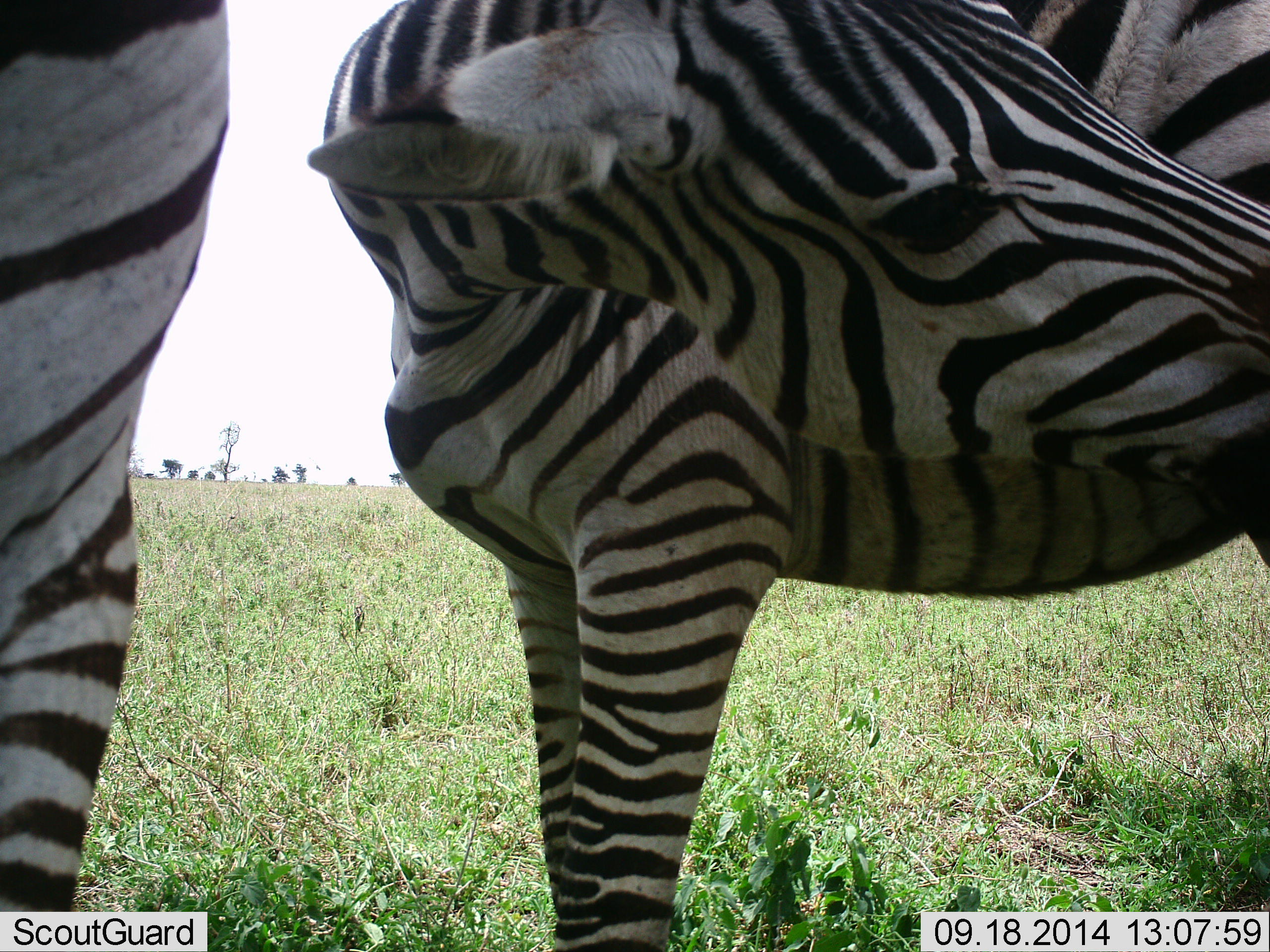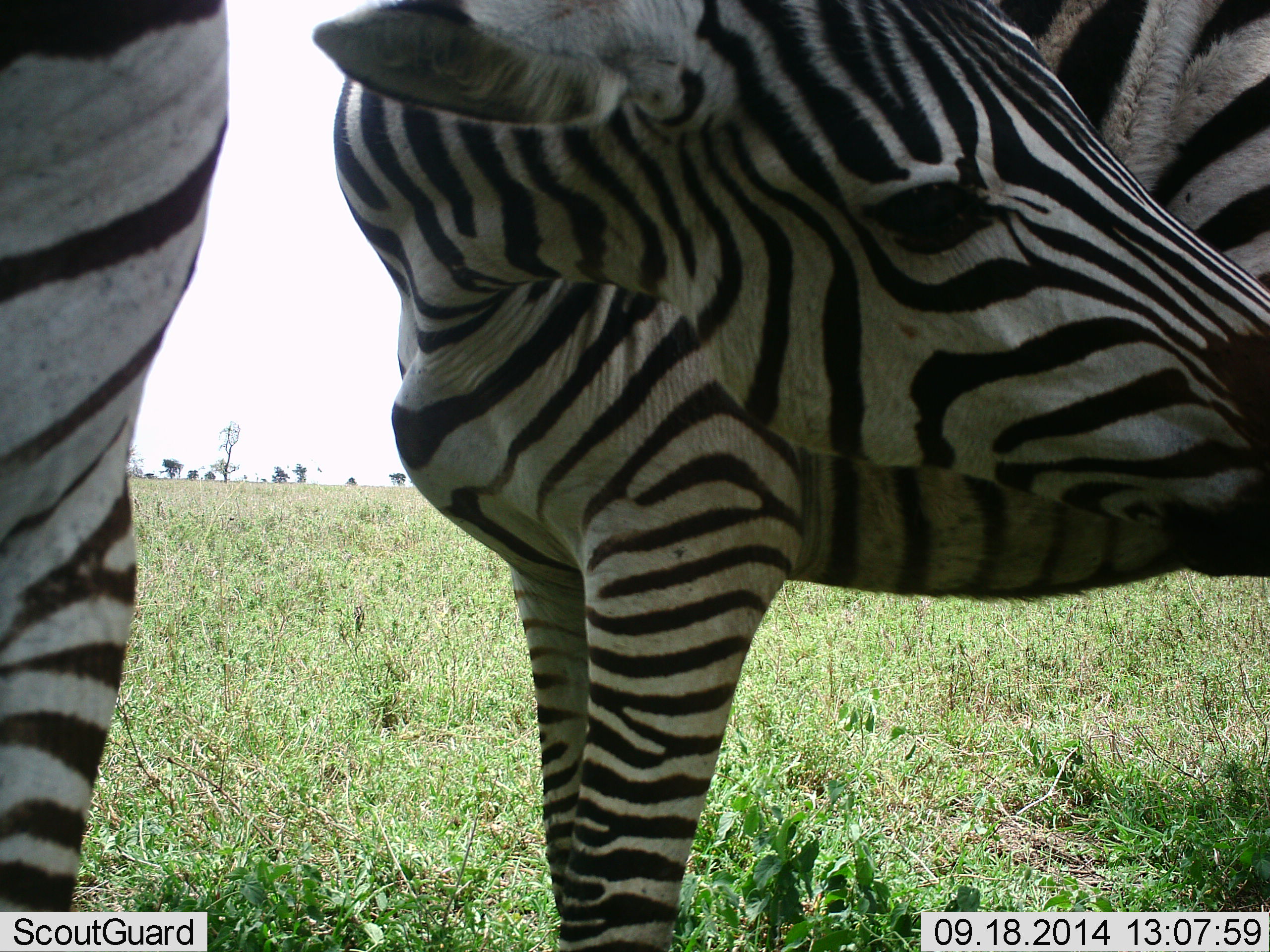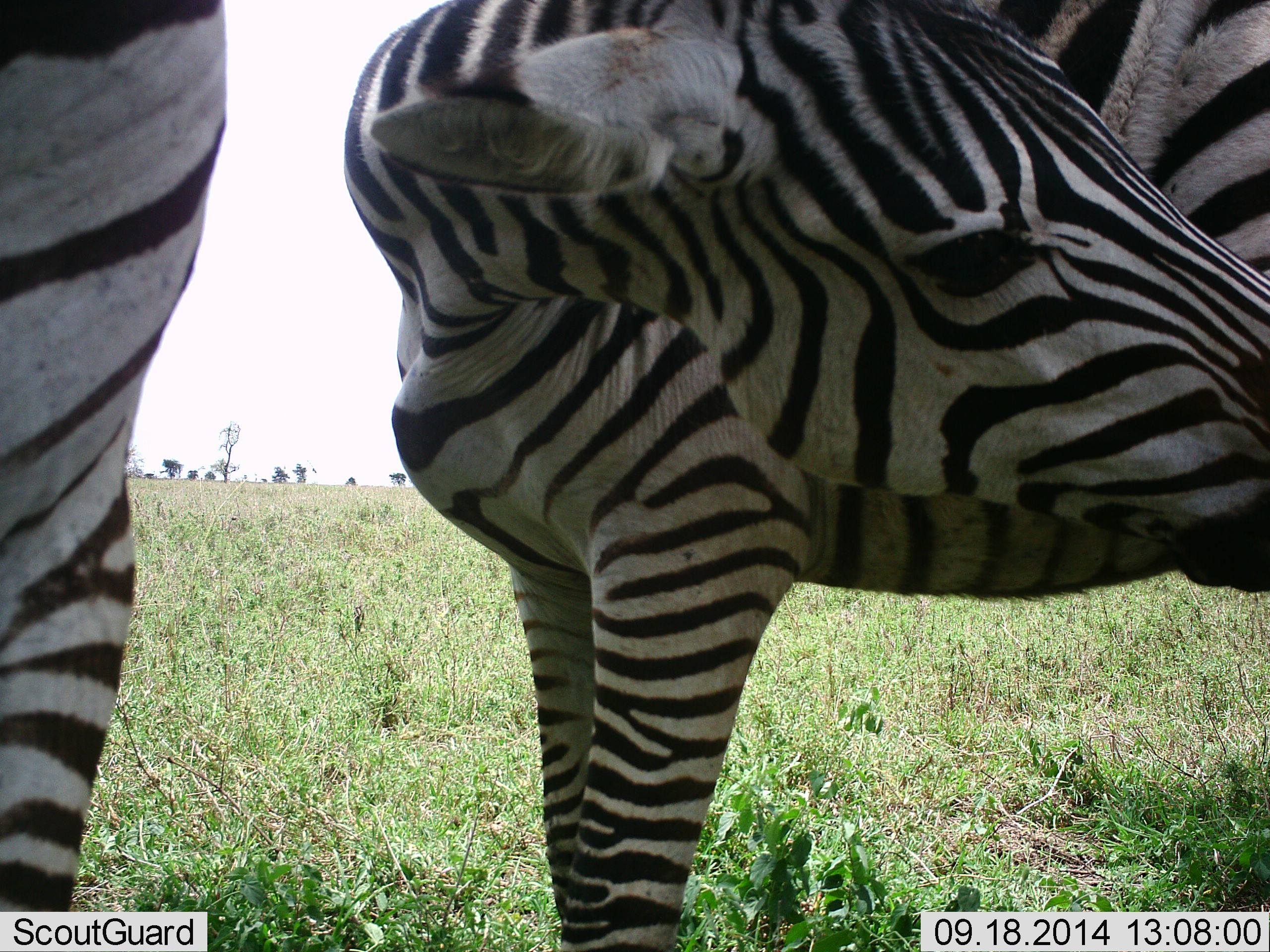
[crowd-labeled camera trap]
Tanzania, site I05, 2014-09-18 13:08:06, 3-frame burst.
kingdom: Animalia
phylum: Chordata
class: Mammalia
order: Perissodactyla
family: Equidae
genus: Equus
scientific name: Equus quagga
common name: plains zebra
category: zebra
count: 2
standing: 90%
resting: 0%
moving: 20%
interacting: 10%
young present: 0%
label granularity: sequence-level